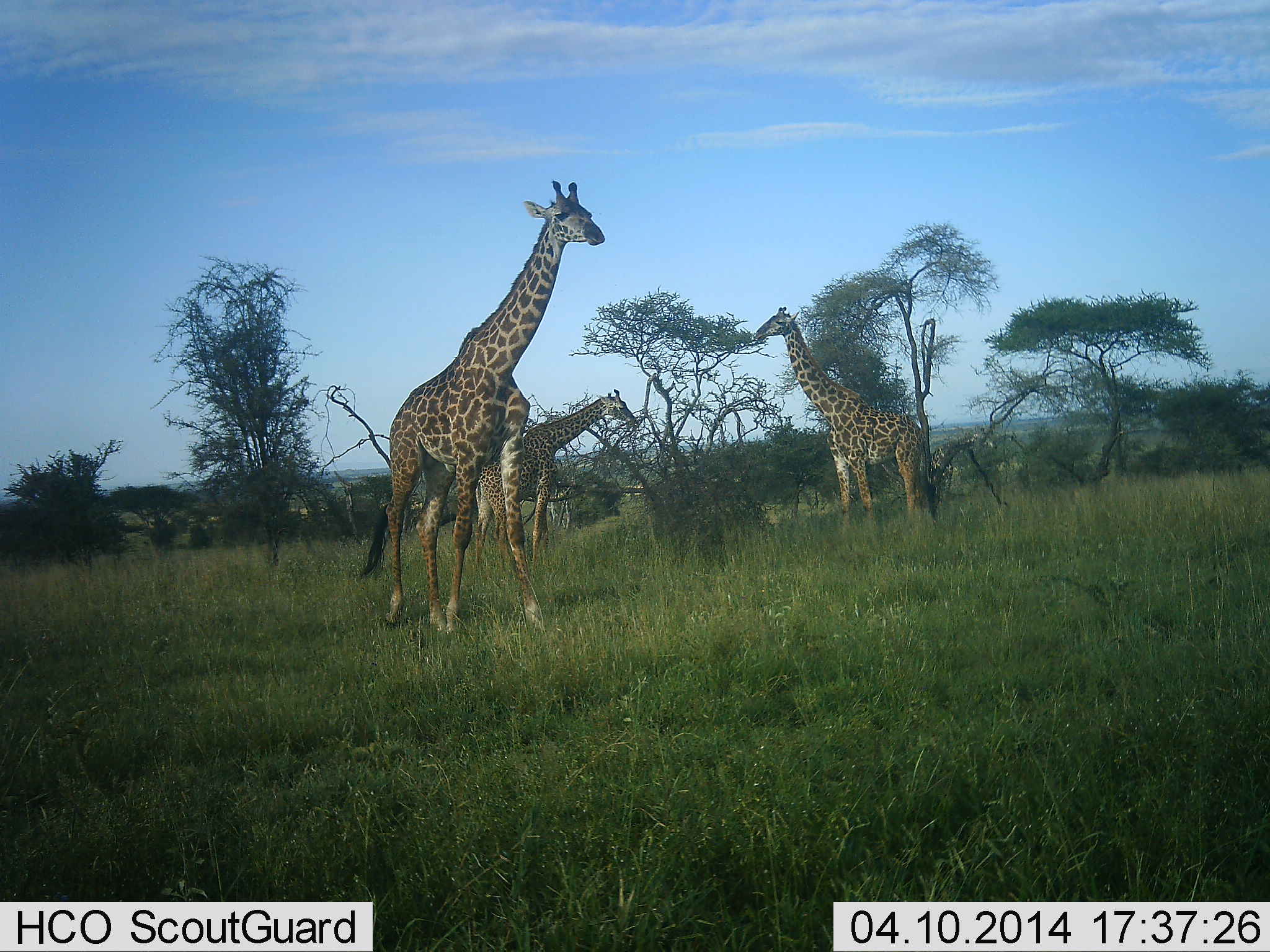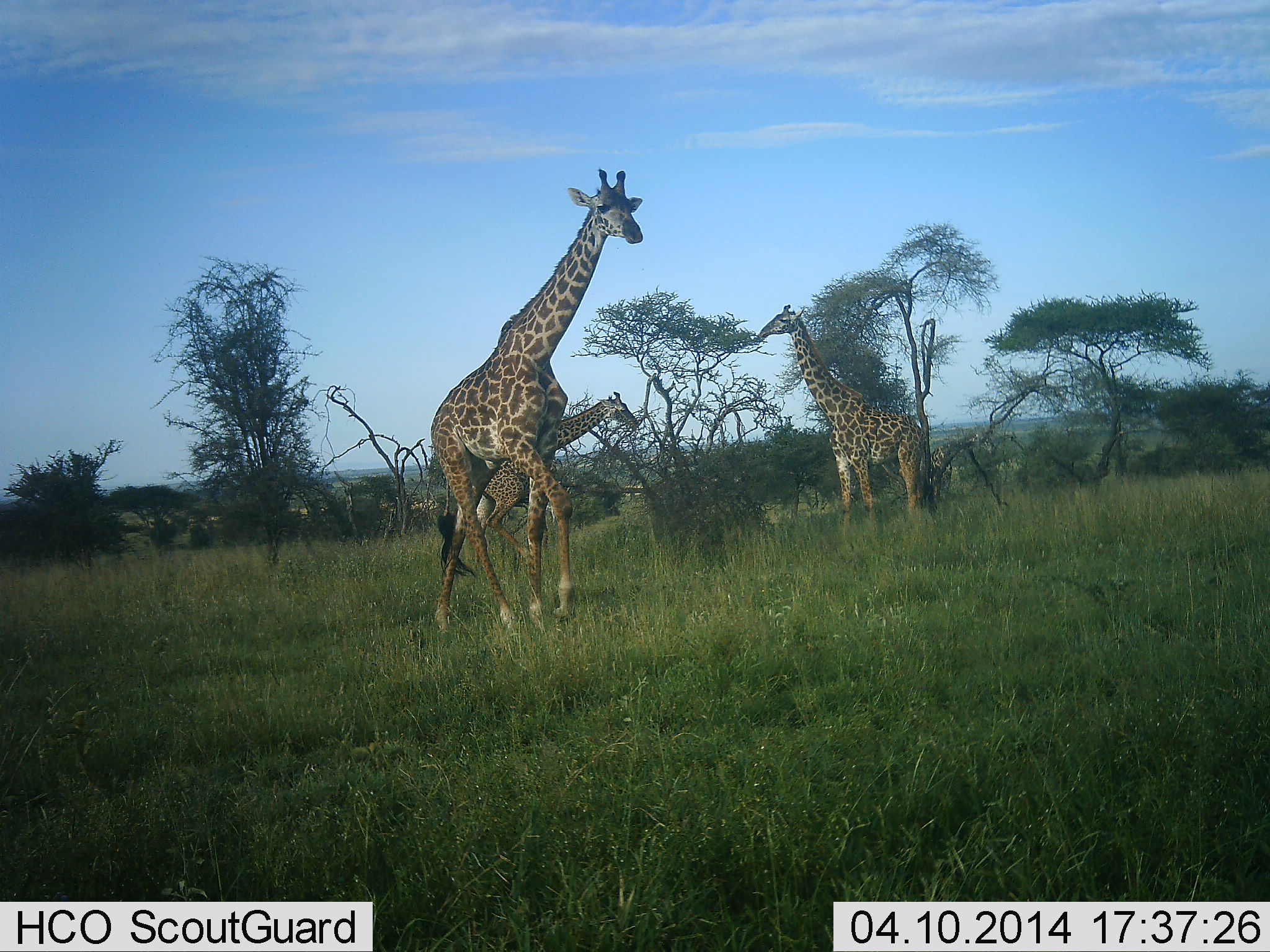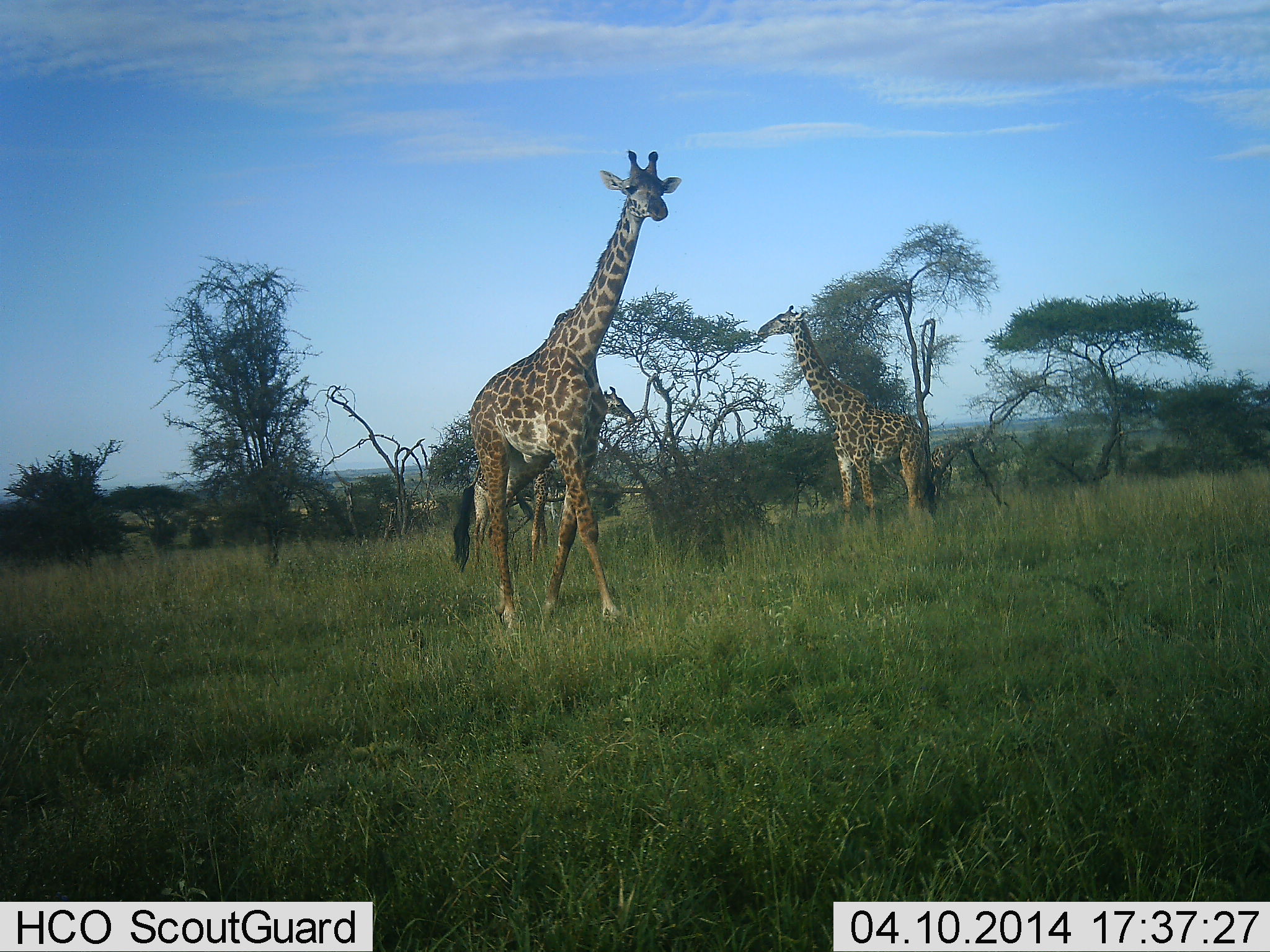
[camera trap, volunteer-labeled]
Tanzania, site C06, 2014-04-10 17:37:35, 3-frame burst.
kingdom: Animalia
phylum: Chordata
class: Mammalia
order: Artiodactyla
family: Giraffidae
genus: Giraffa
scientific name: Giraffa camelopardalis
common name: giraffe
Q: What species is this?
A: Giraffe (Giraffa camelopardalis).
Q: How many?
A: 3.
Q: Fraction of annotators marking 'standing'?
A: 44%.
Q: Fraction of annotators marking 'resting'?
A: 1%.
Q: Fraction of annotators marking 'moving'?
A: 73%.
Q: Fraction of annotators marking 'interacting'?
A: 4%.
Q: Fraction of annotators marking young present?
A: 10%.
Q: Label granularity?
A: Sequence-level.